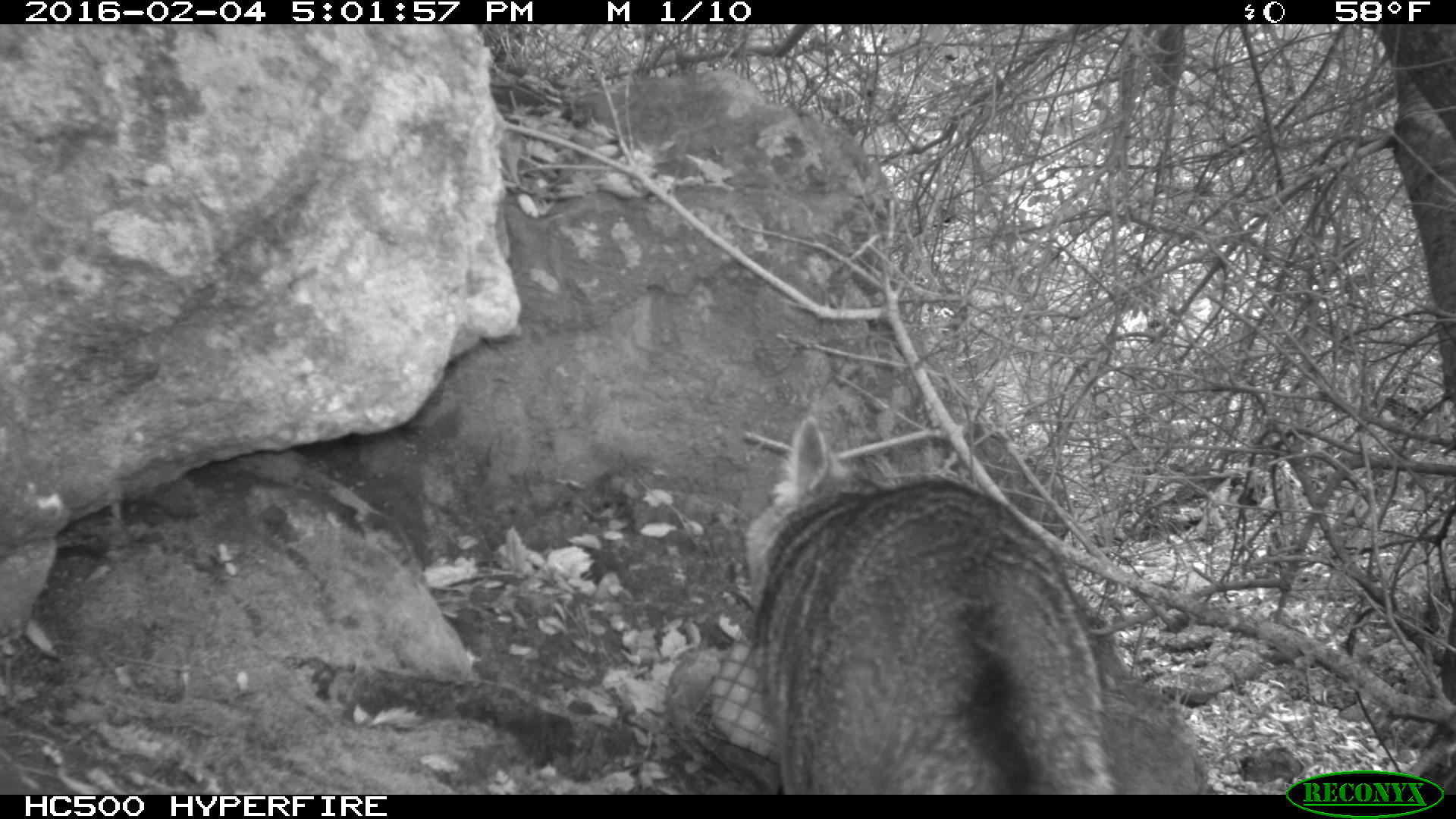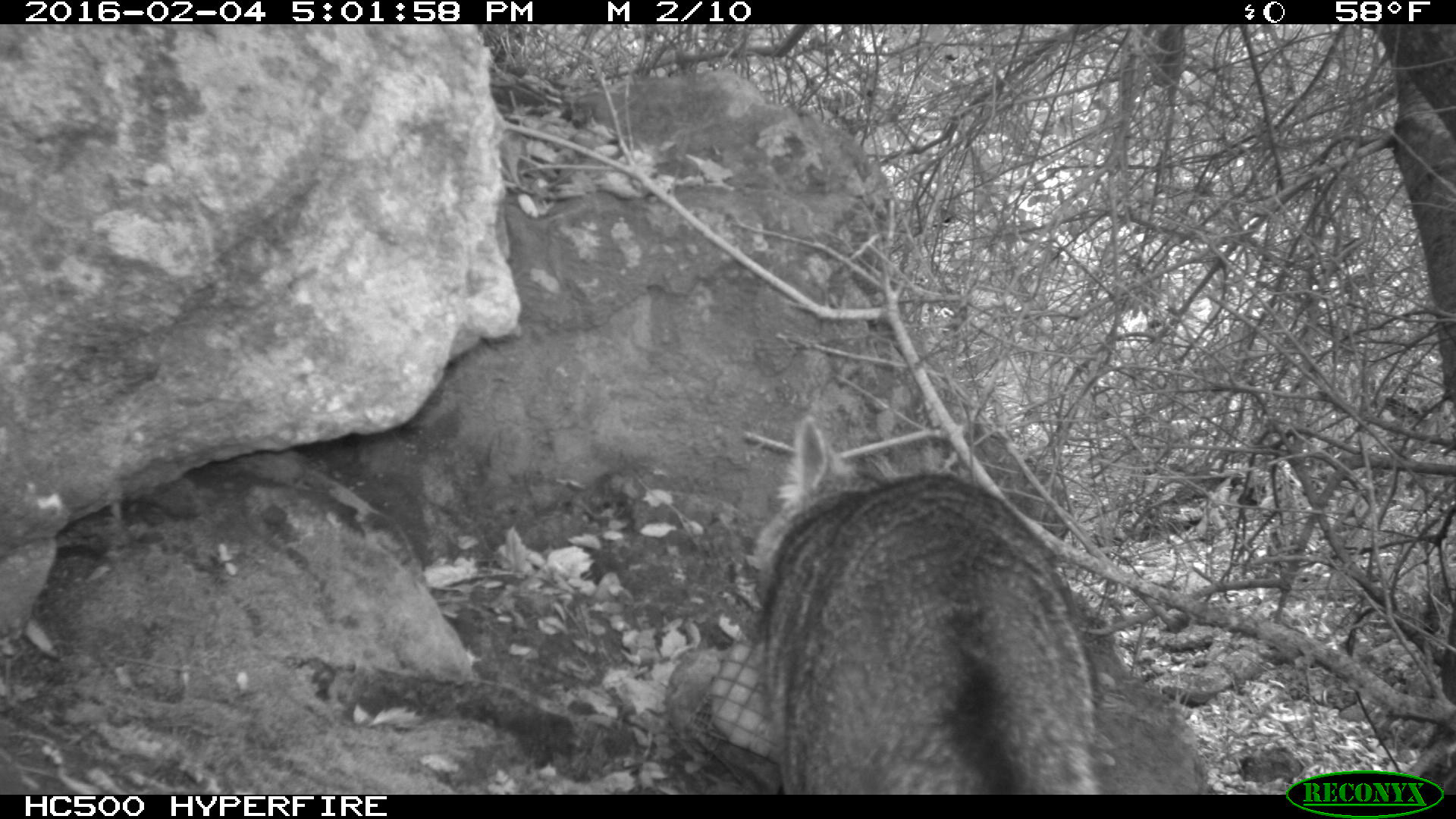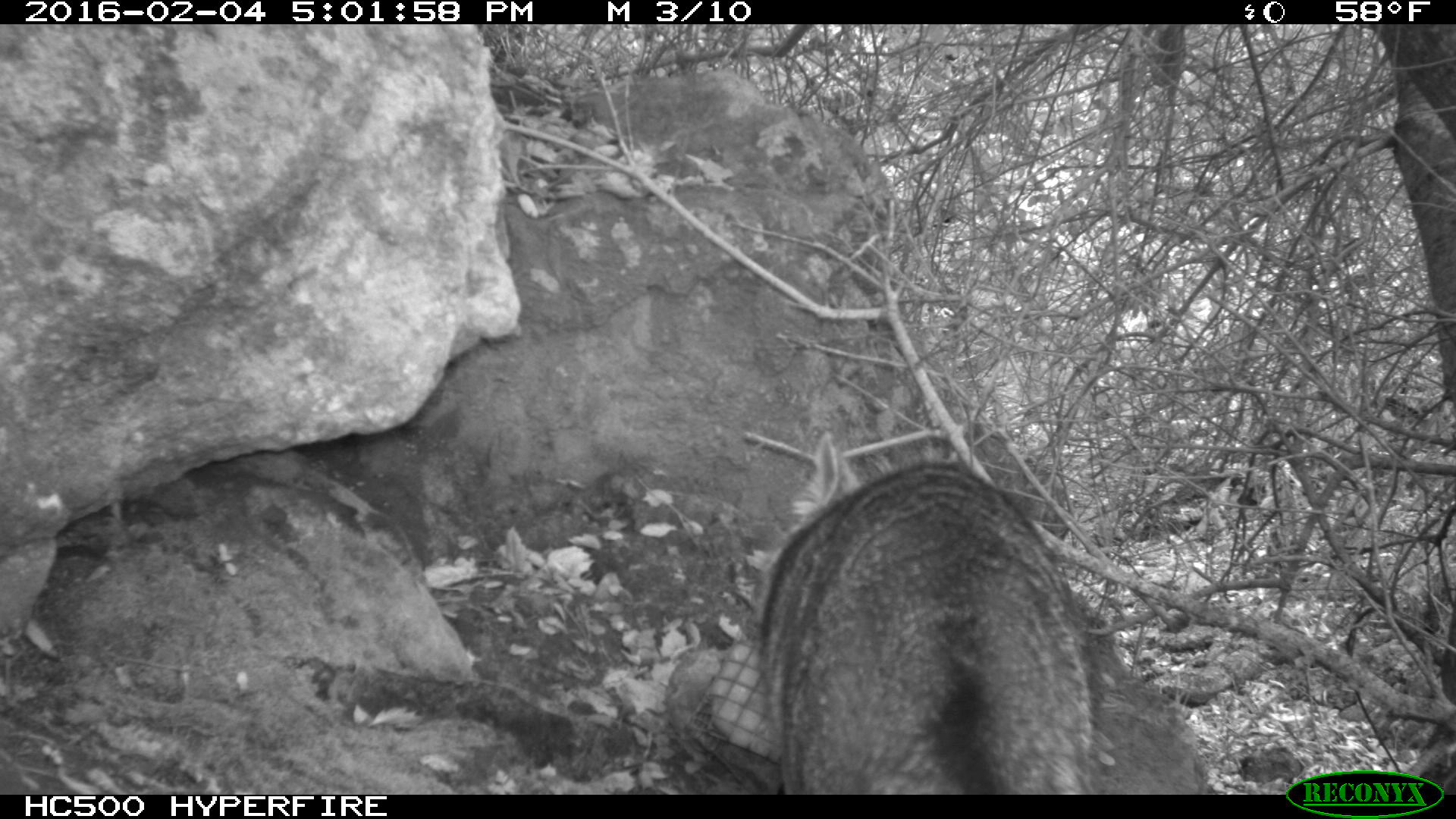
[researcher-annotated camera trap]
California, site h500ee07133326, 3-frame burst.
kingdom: Animalia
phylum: Chordata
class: Mammalia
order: Carnivora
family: Canidae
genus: Urocyon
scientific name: Urocyon littoralis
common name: island fox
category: fox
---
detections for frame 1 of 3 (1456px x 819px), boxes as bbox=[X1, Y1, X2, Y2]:
fox: bbox=[739, 410, 1116, 793]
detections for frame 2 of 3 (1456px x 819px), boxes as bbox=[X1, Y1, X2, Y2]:
fox: bbox=[760, 413, 1101, 793]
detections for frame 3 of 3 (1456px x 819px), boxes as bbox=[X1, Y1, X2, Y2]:
fox: bbox=[745, 429, 1213, 794]